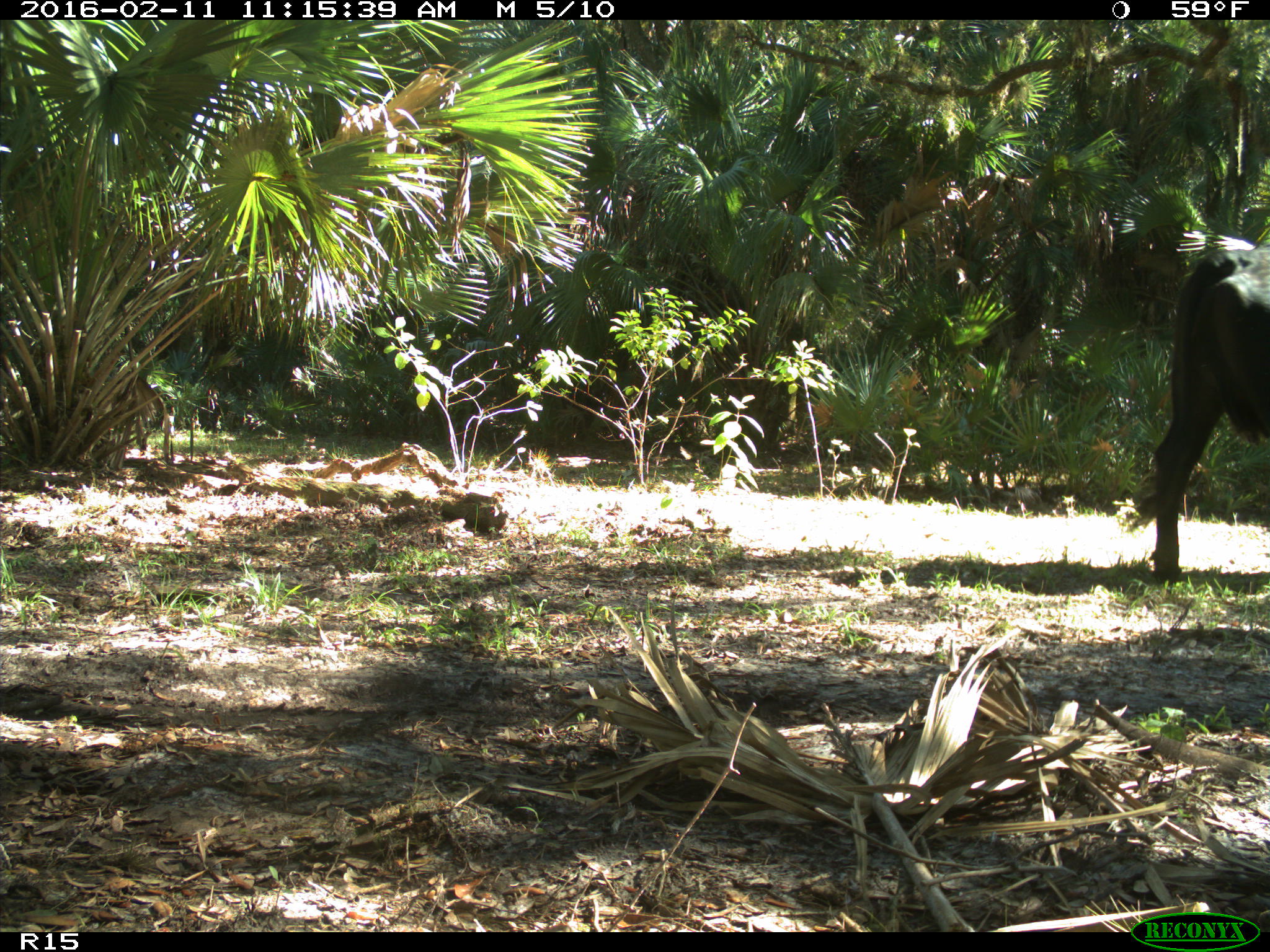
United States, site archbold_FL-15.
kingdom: Animalia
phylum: Chordata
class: Mammalia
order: Artiodactyla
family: Bovidae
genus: Bos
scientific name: Bos taurus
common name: domestic cow